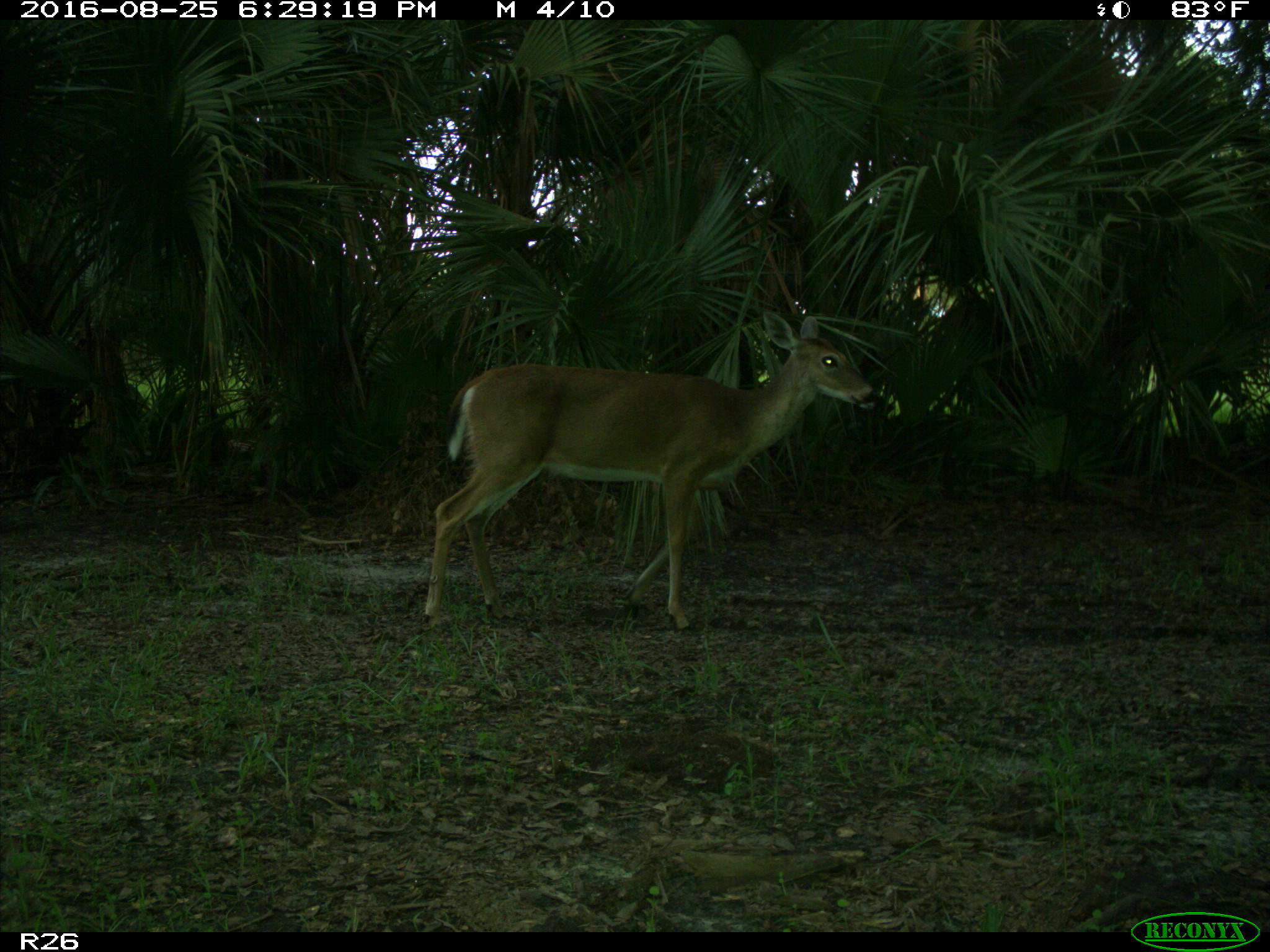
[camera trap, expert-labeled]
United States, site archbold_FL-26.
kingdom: Animalia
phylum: Chordata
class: Mammalia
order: Artiodactyla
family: Cervidae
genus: Odocoileus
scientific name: Odocoileus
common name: deer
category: unidentified deer